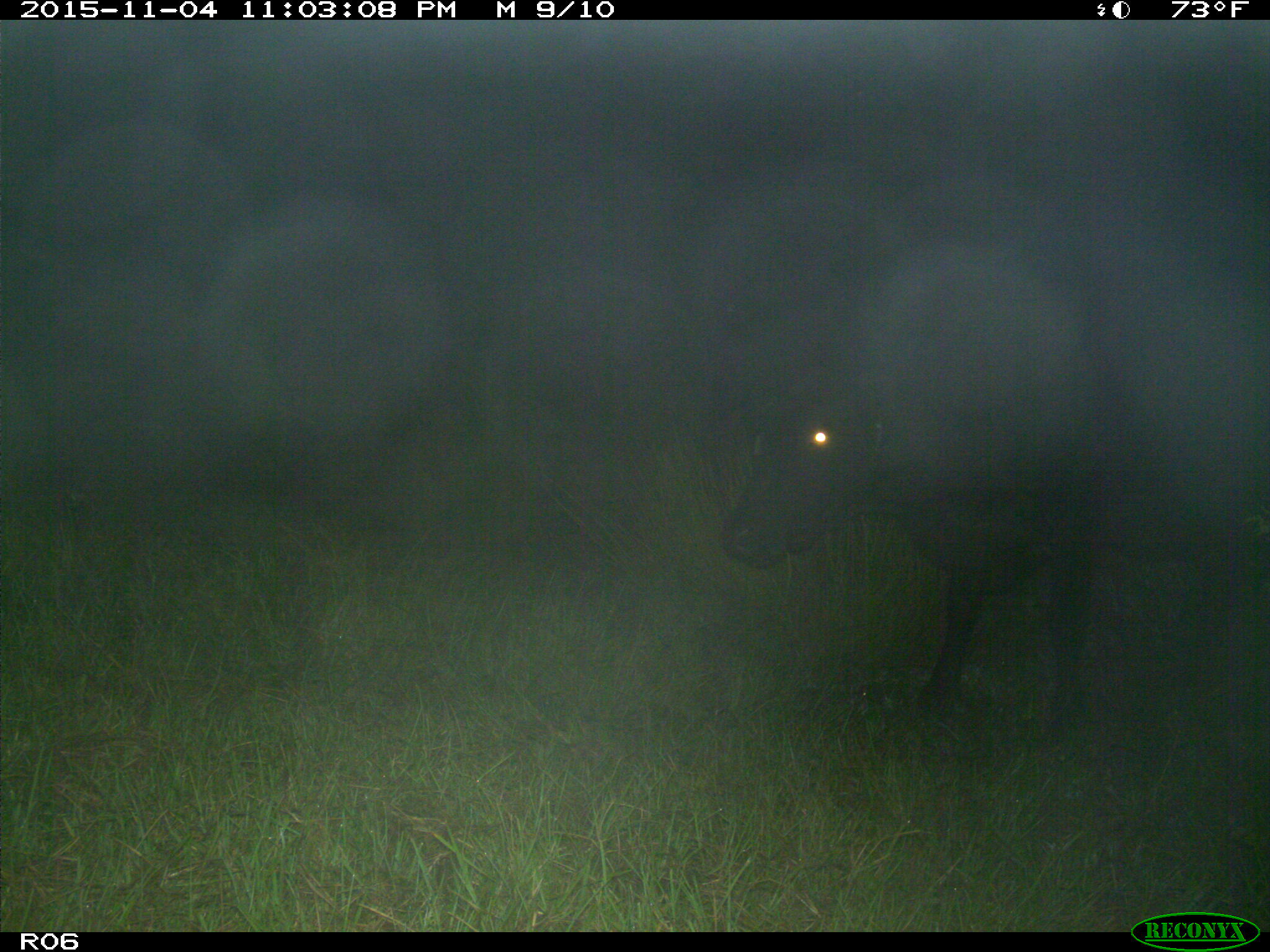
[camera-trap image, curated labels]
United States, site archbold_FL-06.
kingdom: Animalia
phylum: Chordata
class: Mammalia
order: Artiodactyla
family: Bovidae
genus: Bos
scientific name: Bos taurus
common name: domestic cow